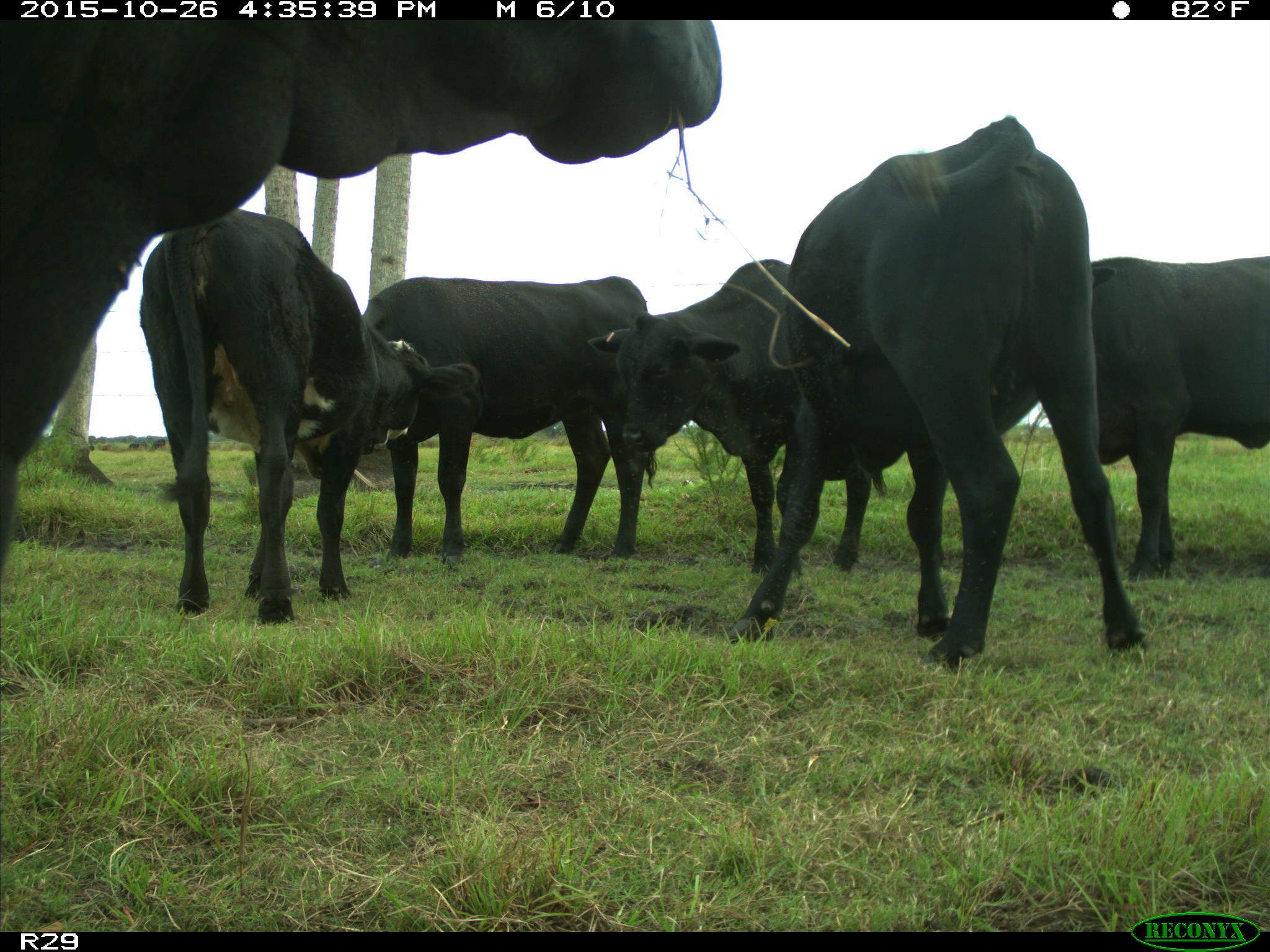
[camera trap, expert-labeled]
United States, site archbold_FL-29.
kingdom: Animalia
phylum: Chordata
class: Mammalia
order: Artiodactyla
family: Bovidae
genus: Bos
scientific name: Bos taurus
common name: domestic cow